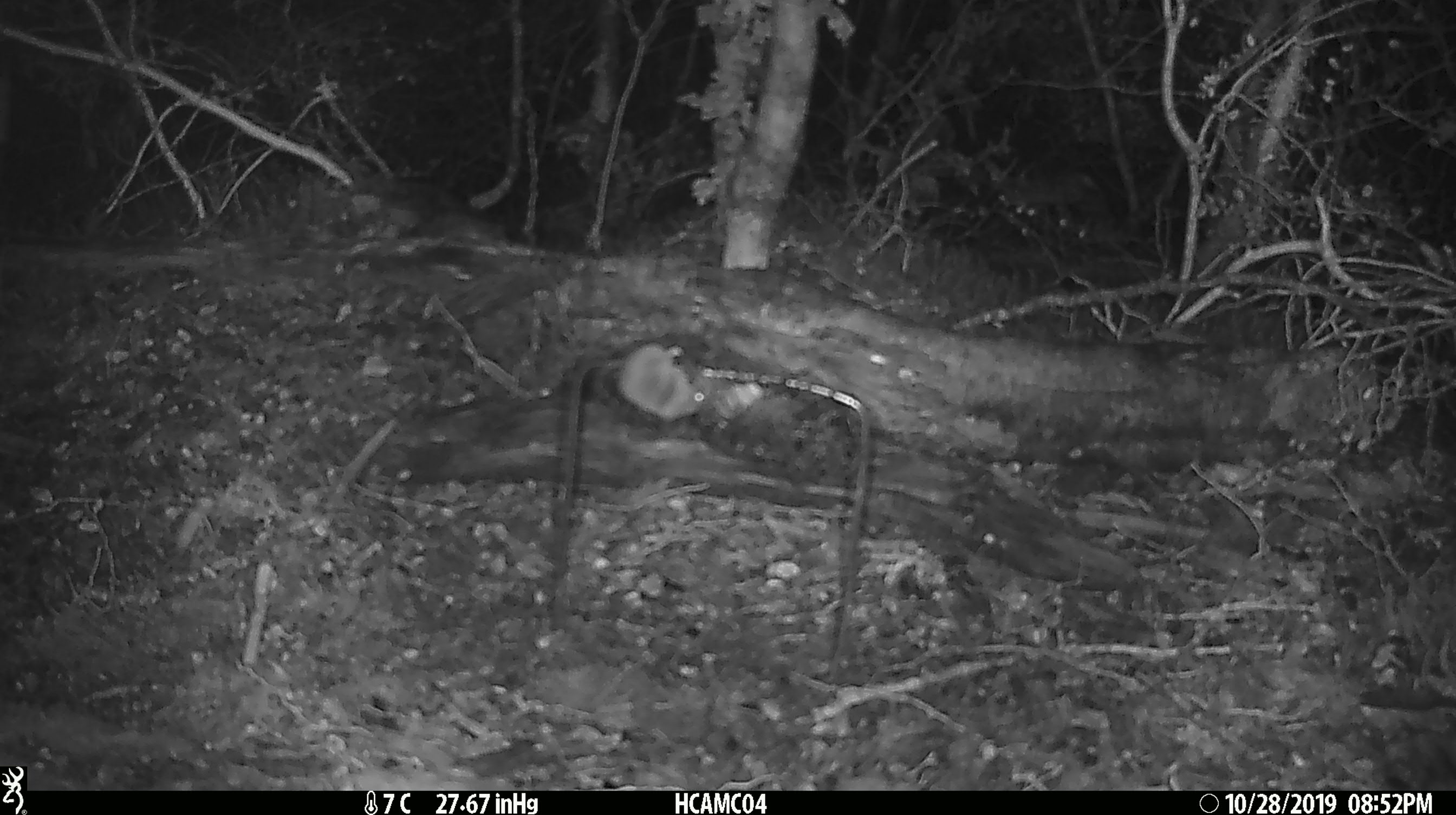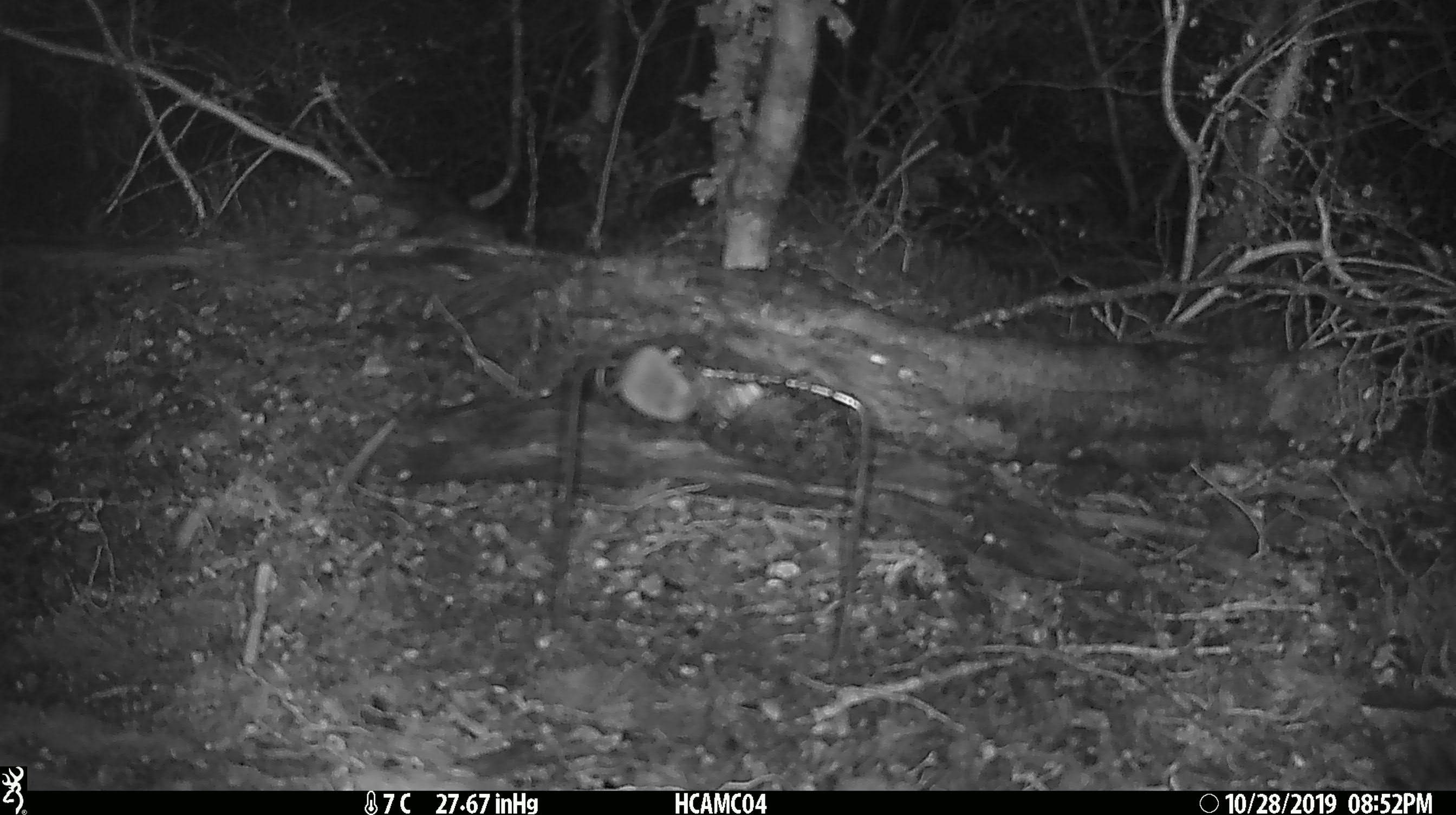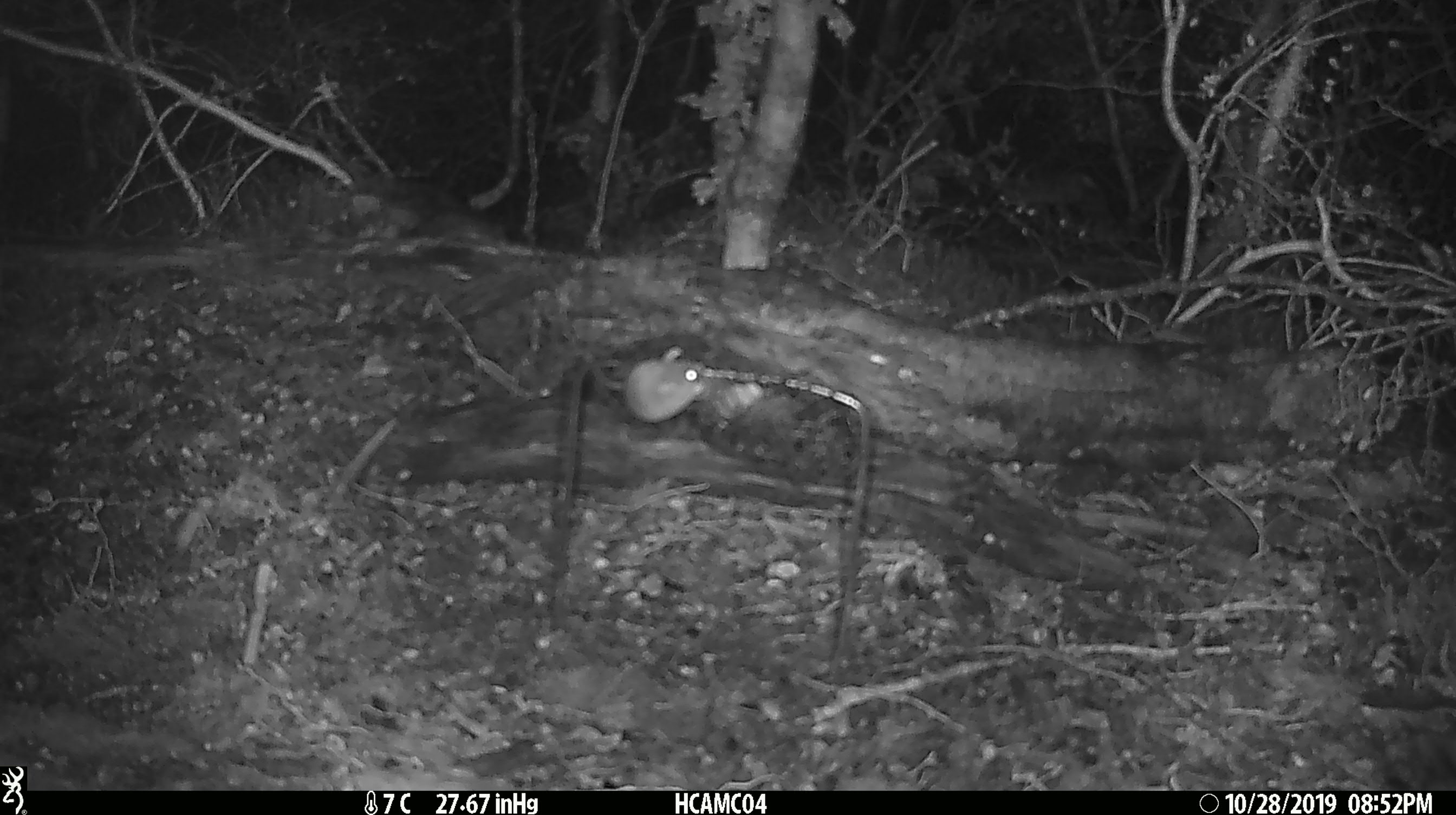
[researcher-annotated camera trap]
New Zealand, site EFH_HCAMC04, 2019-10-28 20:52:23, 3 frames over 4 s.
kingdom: Animalia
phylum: Chordata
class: Mammalia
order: Rodentia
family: Muridae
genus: Mus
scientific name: Mus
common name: mouse